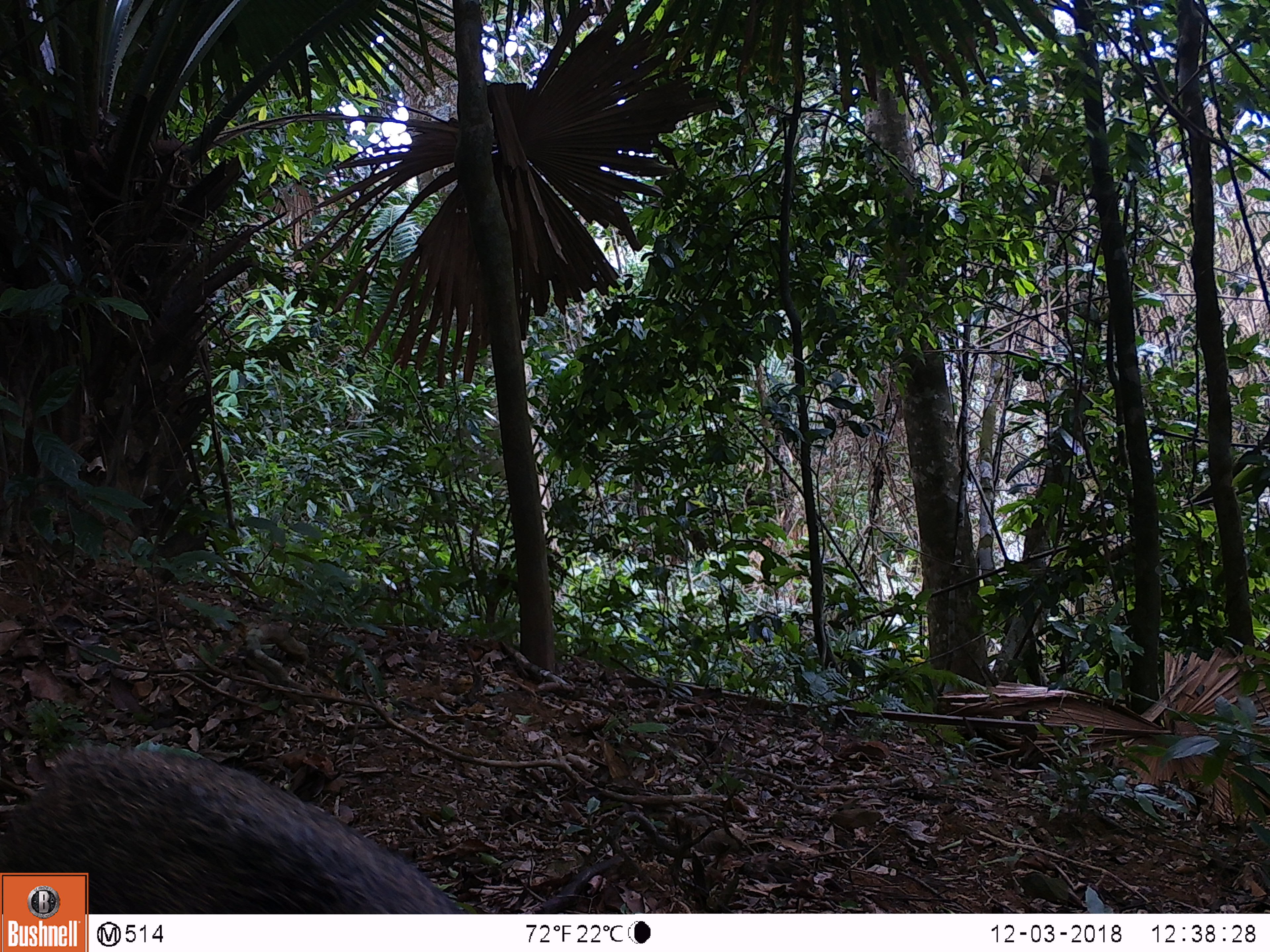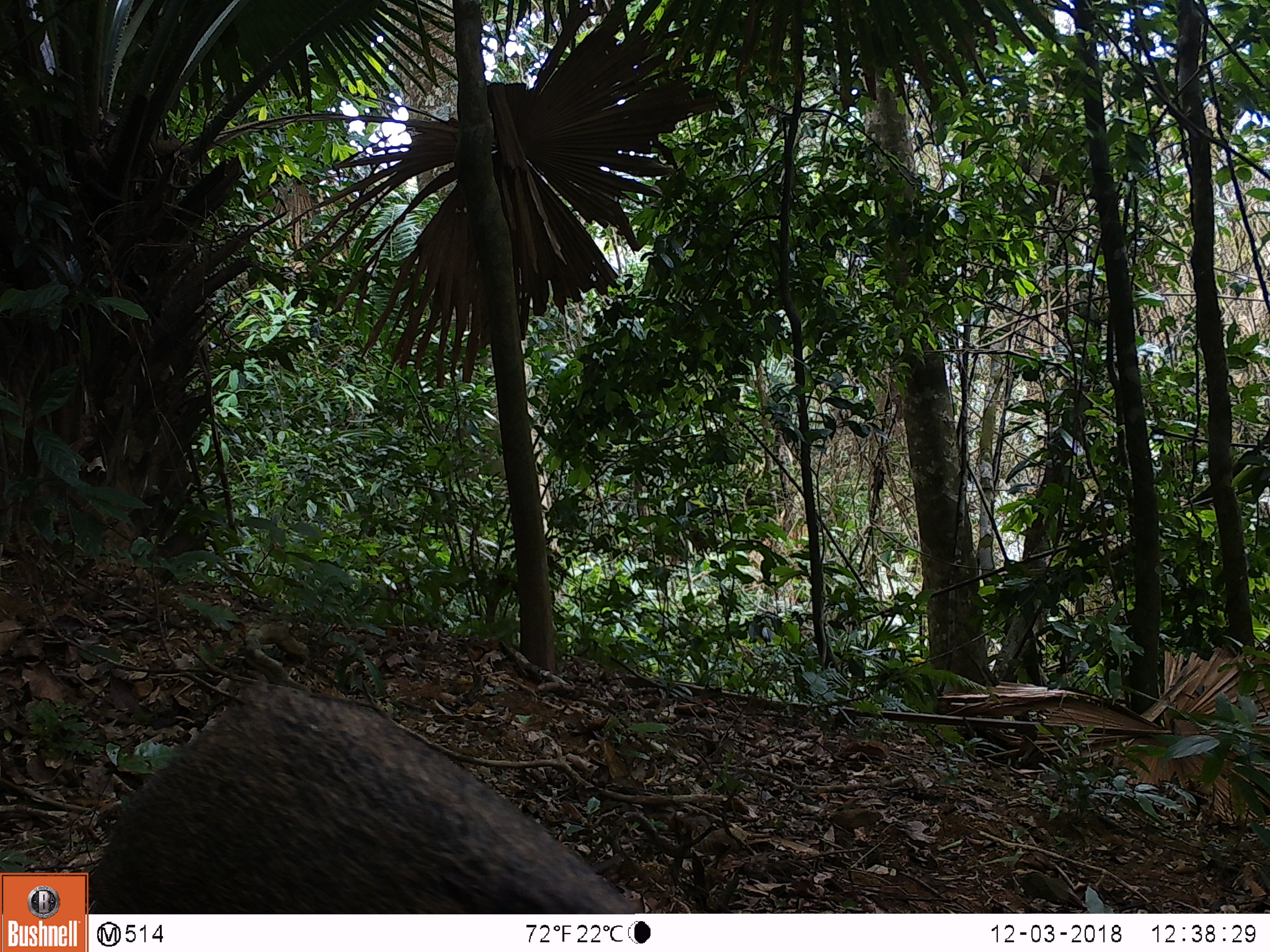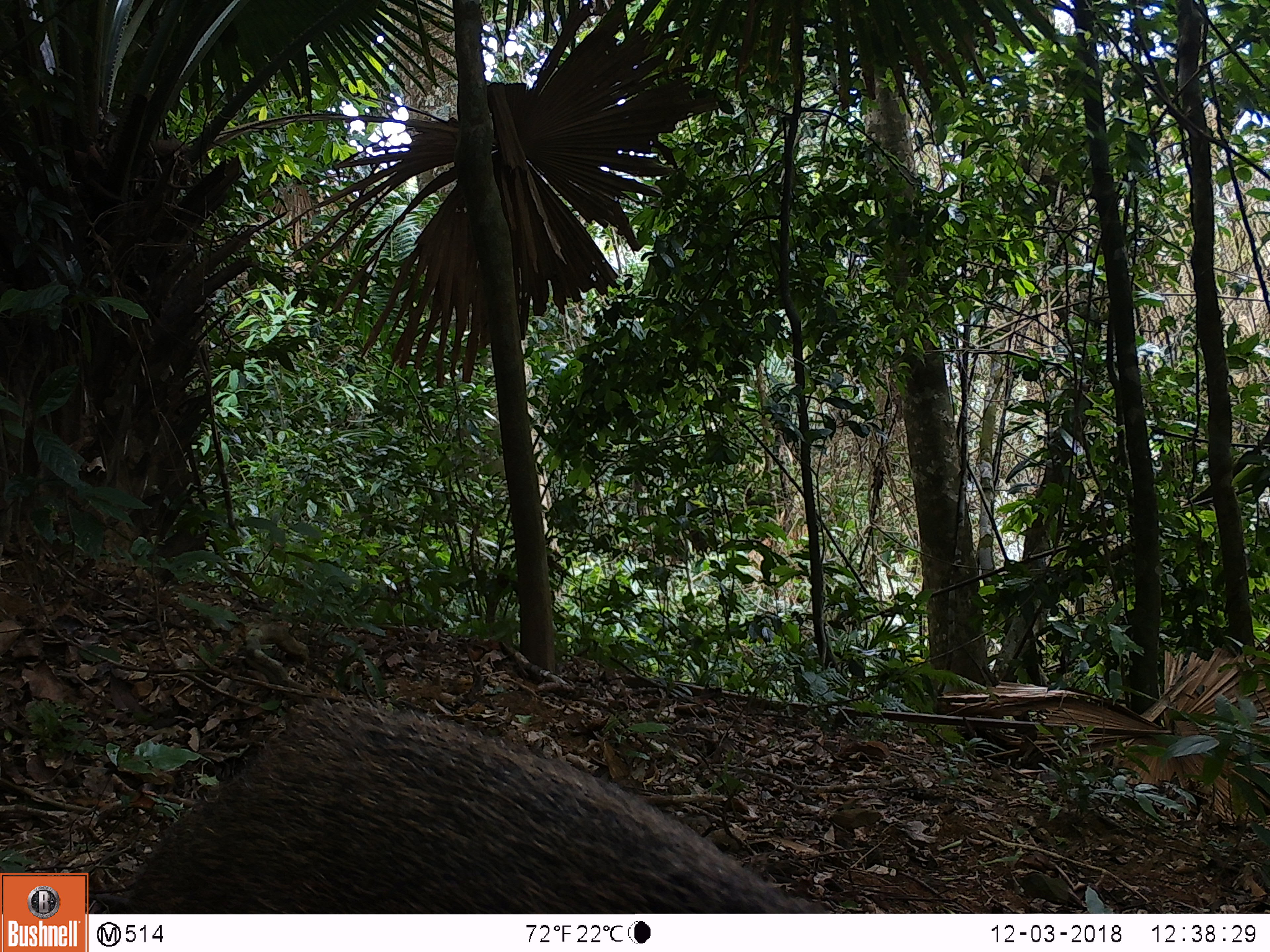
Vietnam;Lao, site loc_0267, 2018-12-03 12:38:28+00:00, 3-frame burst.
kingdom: Animalia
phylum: Chordata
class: Mammalia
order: Artiodactyla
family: Suidae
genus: Sus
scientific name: Sus scrofa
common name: eurasian wild pig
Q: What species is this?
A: Eurasian wild pig (Sus scrofa).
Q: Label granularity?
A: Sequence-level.